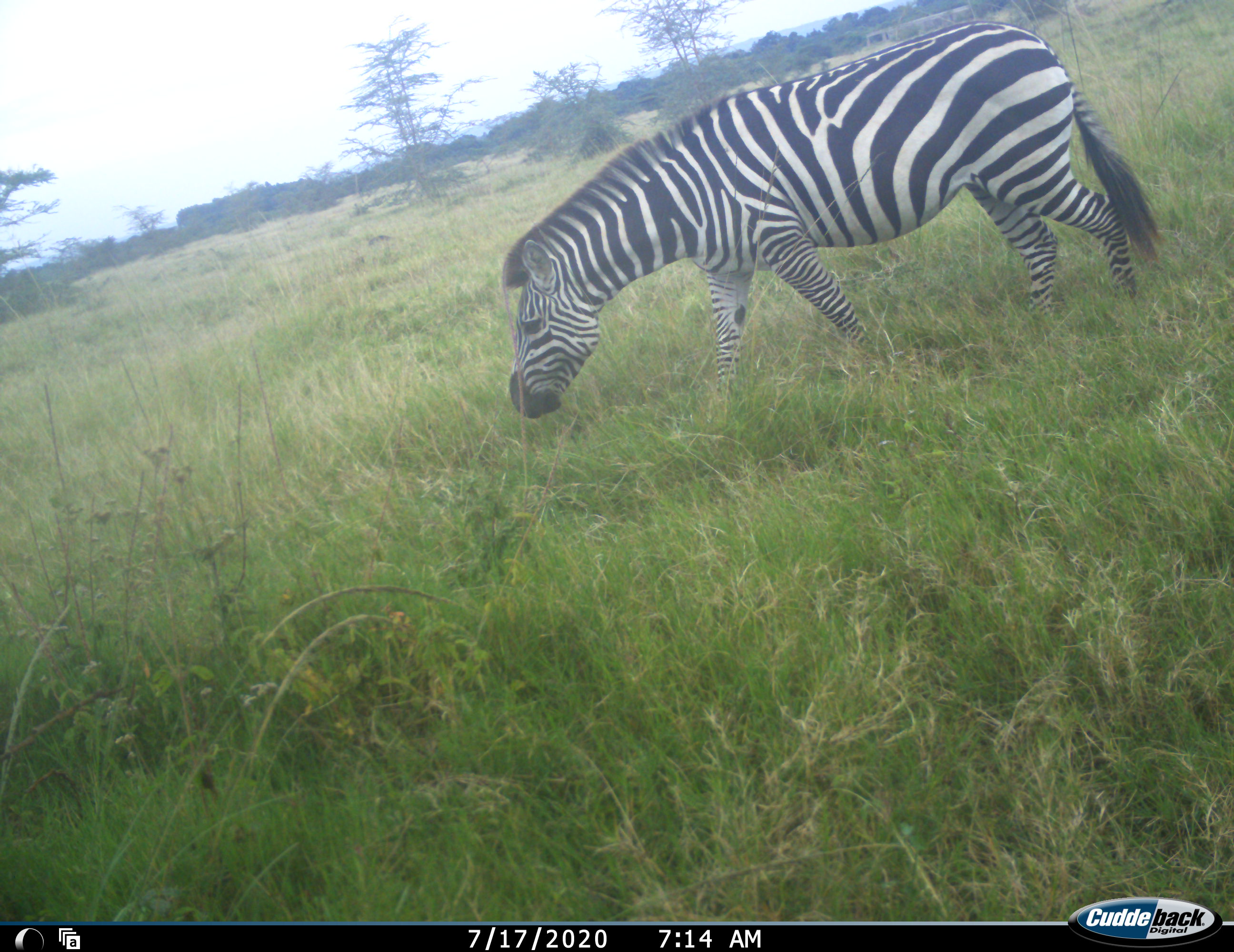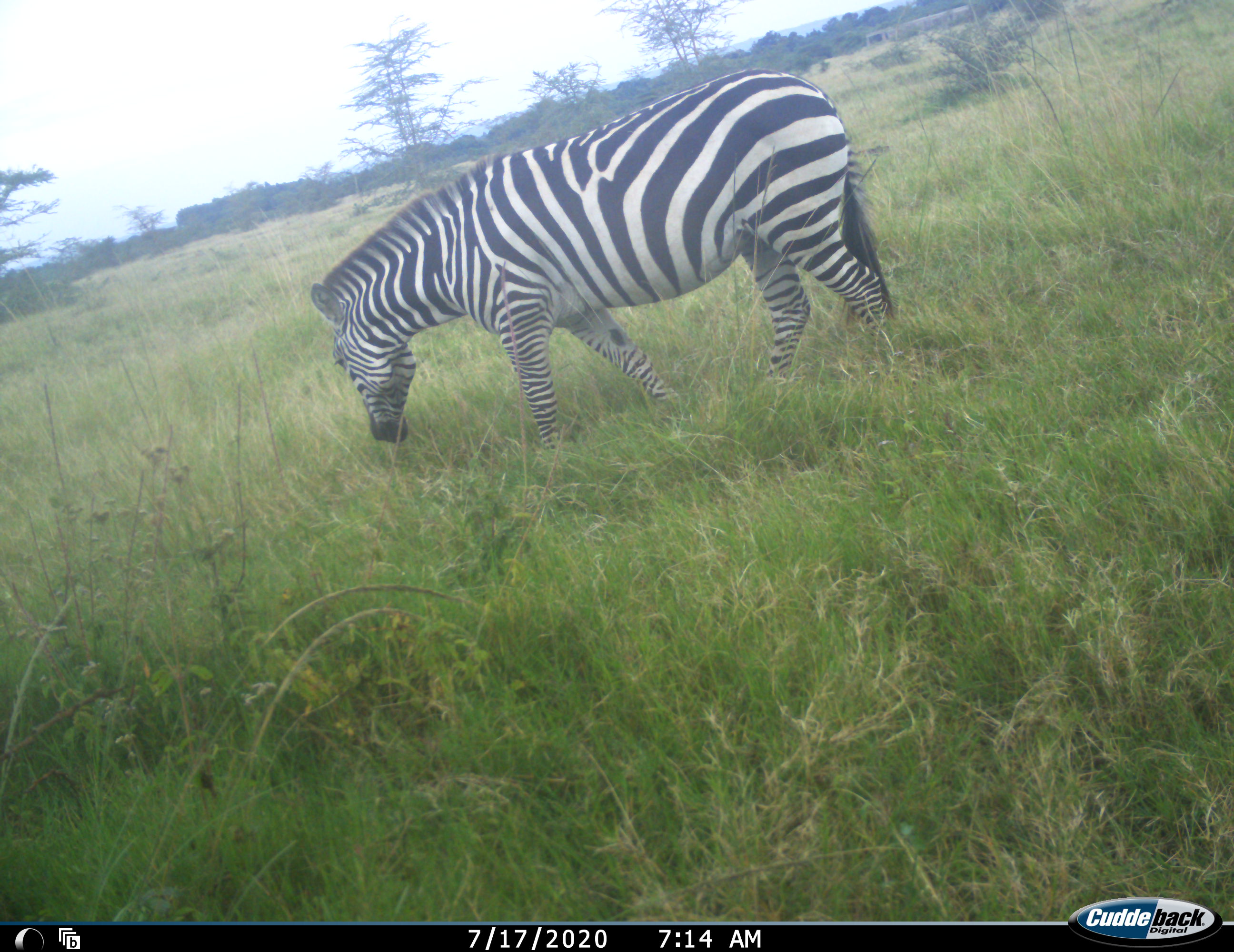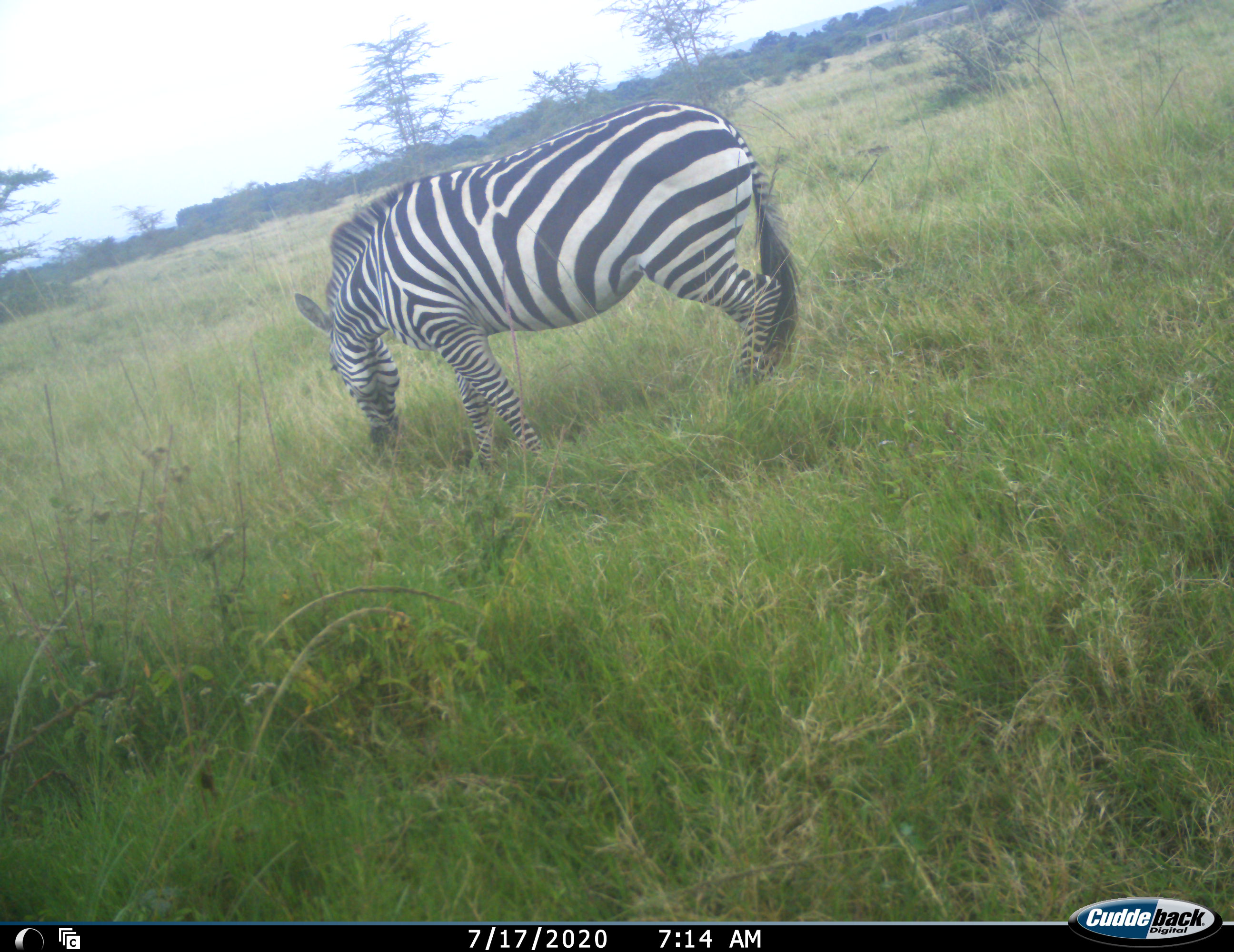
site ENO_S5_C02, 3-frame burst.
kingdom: Animalia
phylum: Chordata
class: Mammalia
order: Perissodactyla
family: Equidae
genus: Equus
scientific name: Equus quagga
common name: plains zebra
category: zebraplains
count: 1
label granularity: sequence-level